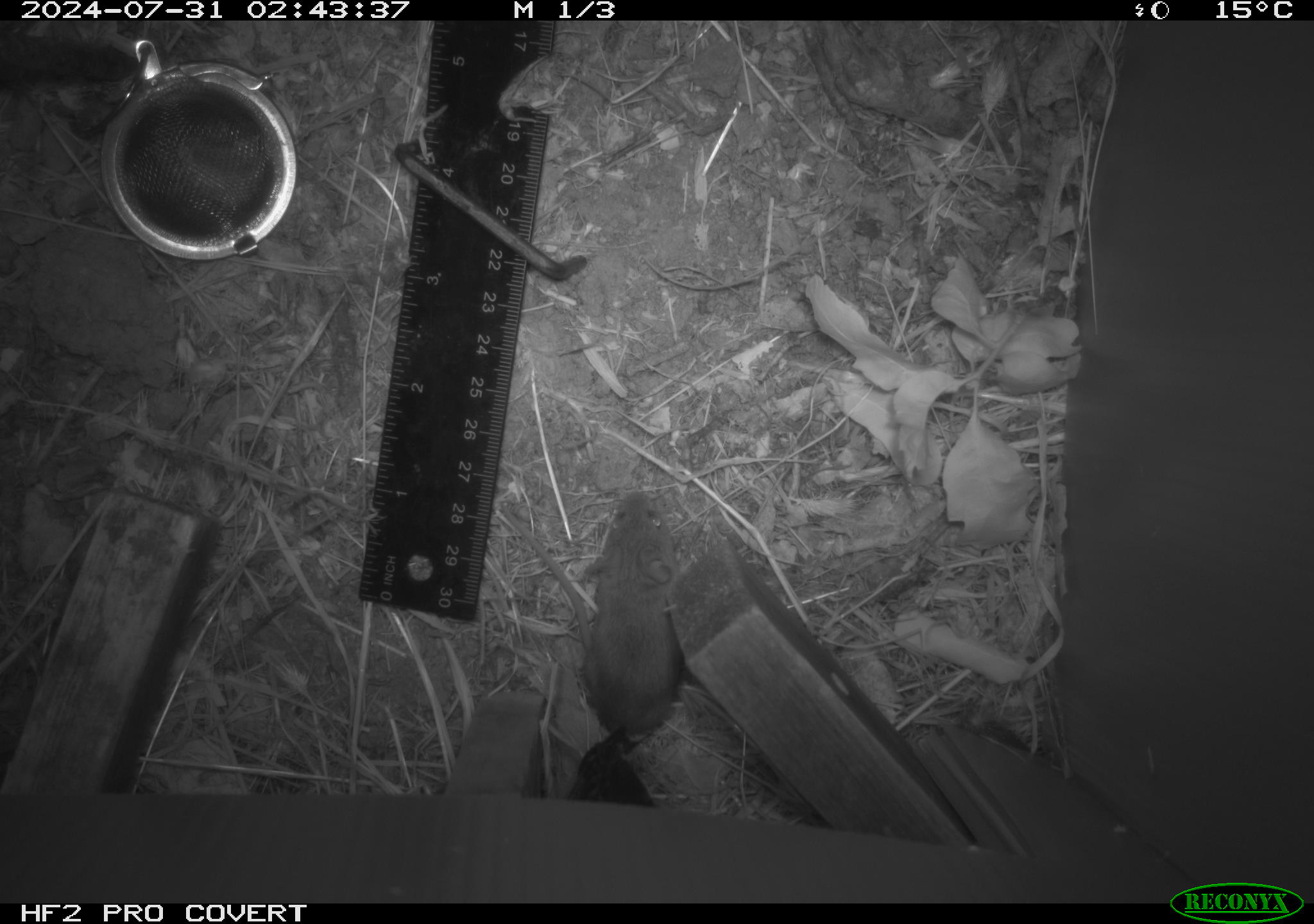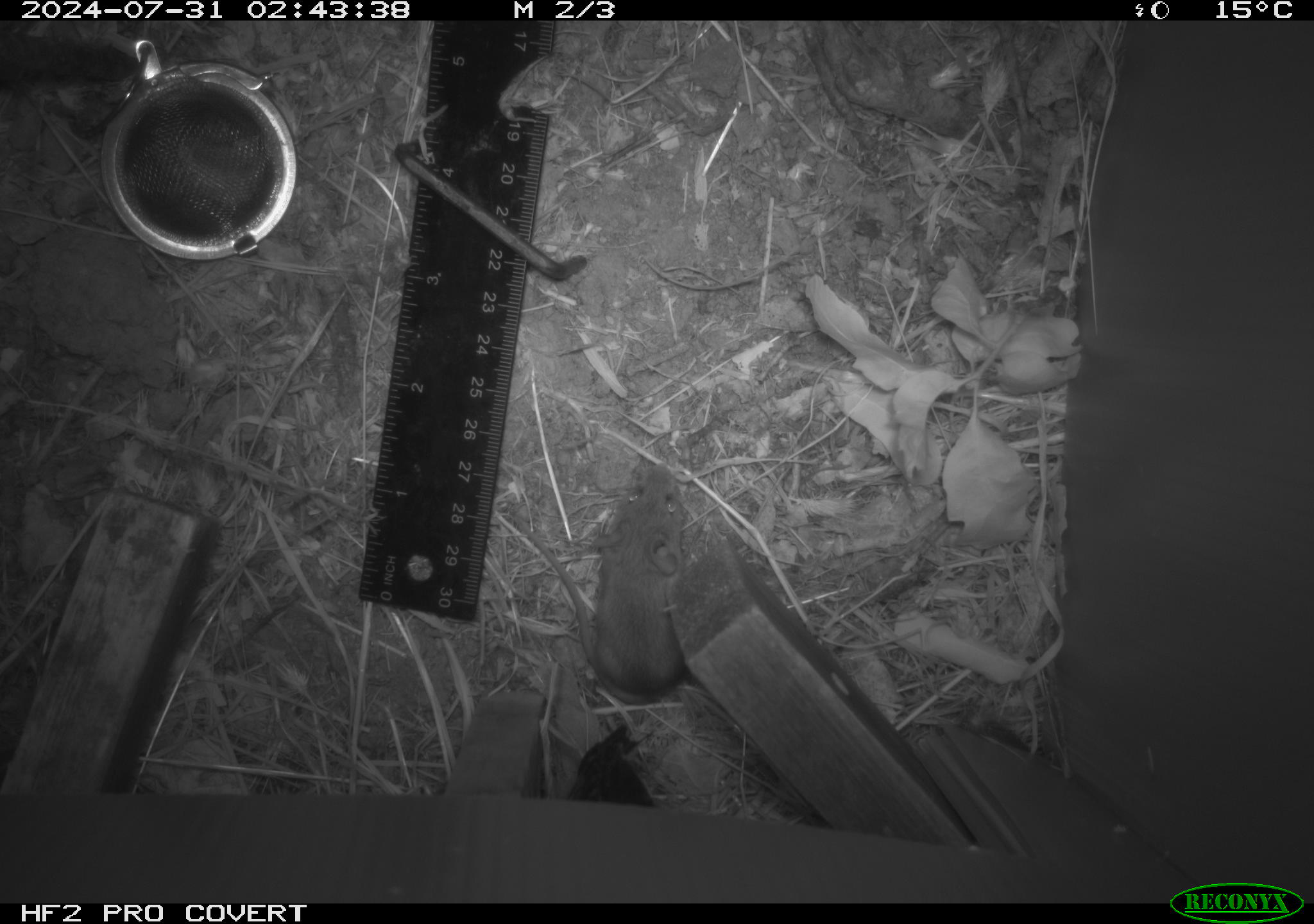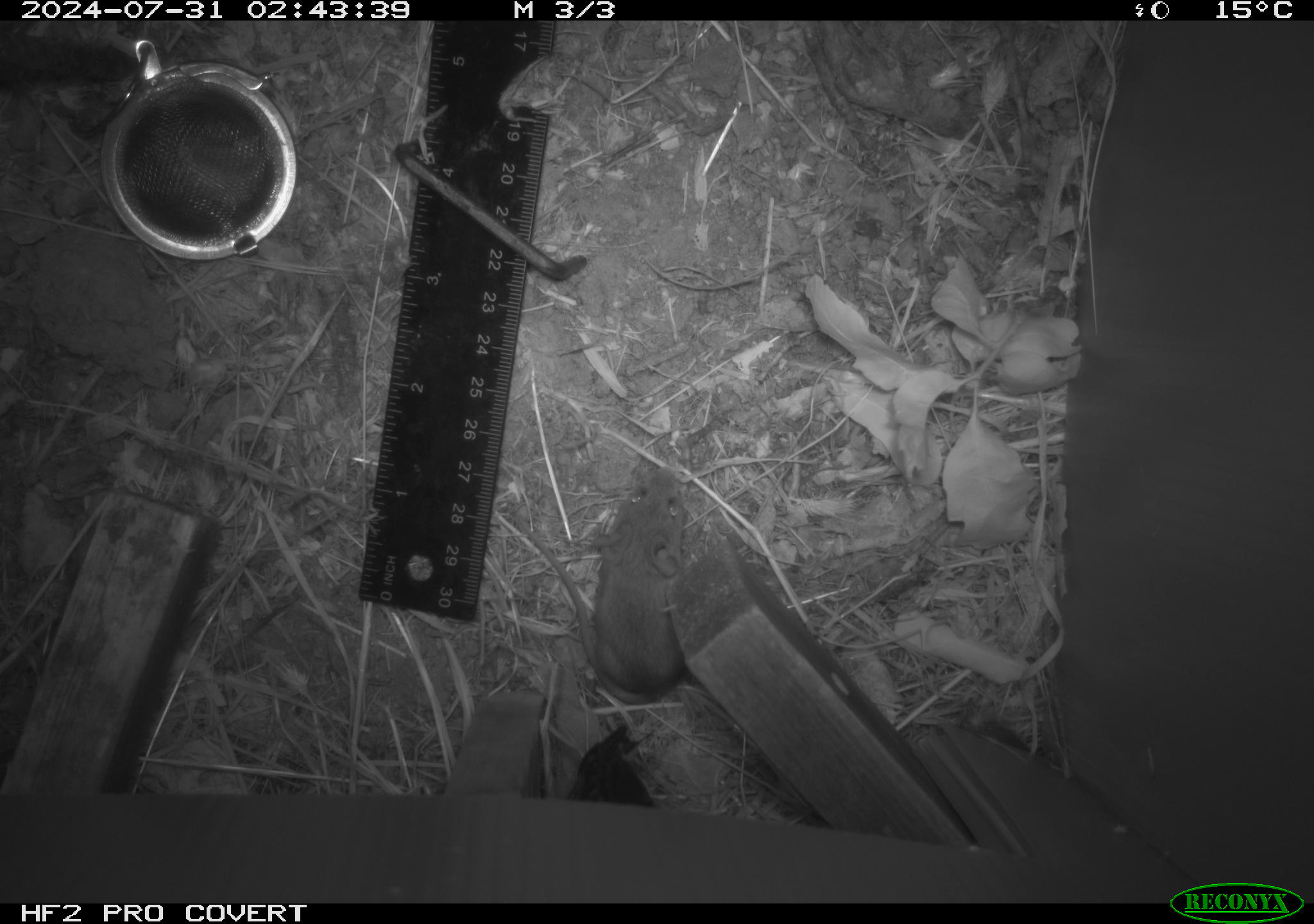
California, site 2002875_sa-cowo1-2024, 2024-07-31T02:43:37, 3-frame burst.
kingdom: Animalia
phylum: Chordata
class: Mammalia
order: Rodentia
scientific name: Rodentia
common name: mouse species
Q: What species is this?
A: Mouse species (Rodentia).